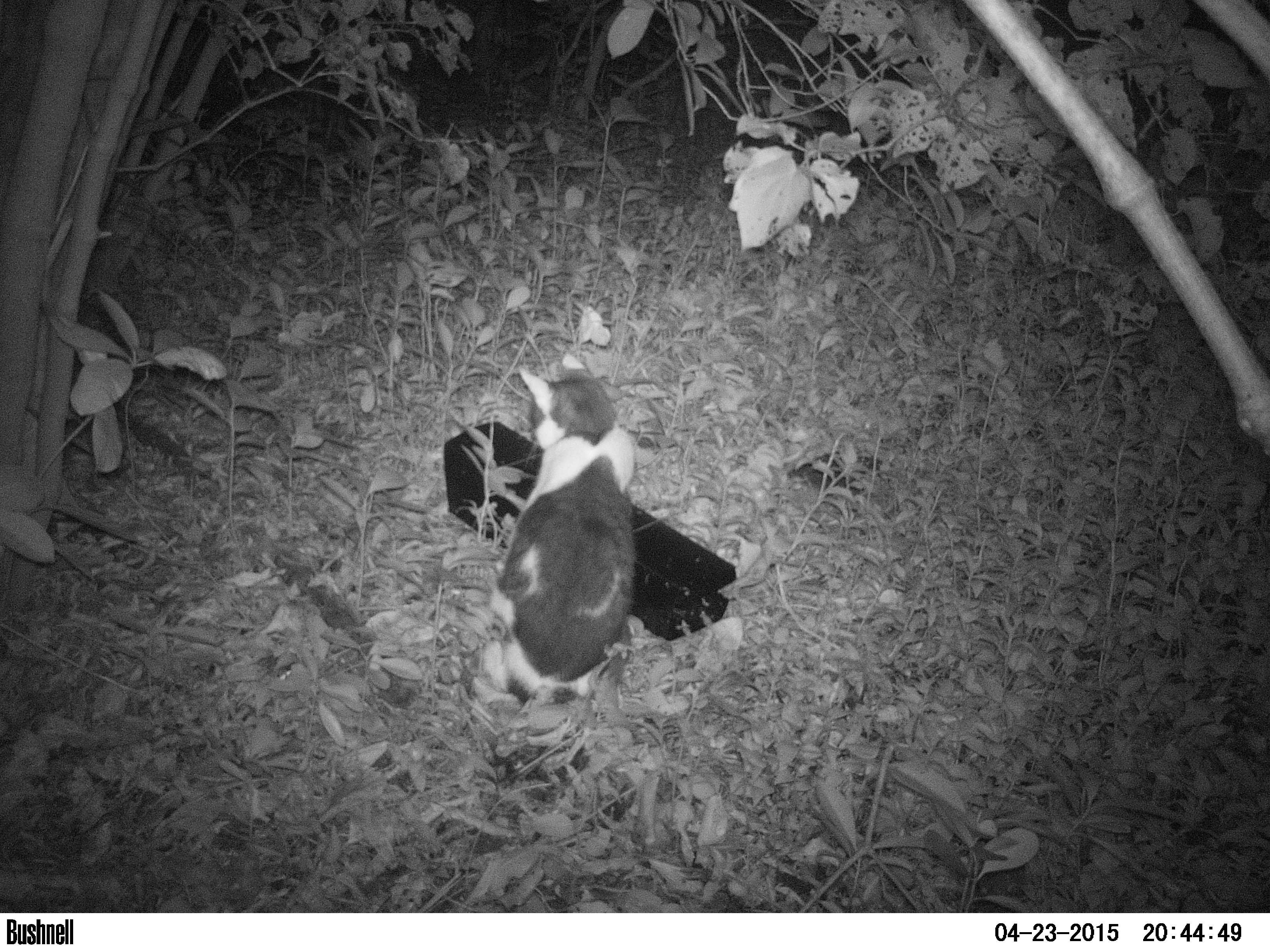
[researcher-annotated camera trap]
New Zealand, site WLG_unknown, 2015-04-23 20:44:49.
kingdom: Animalia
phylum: Chordata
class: Mammalia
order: Carnivora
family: Felidae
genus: Felis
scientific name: Felis catus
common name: domestic cat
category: cat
Cat (domestic cat) (Felis catus).